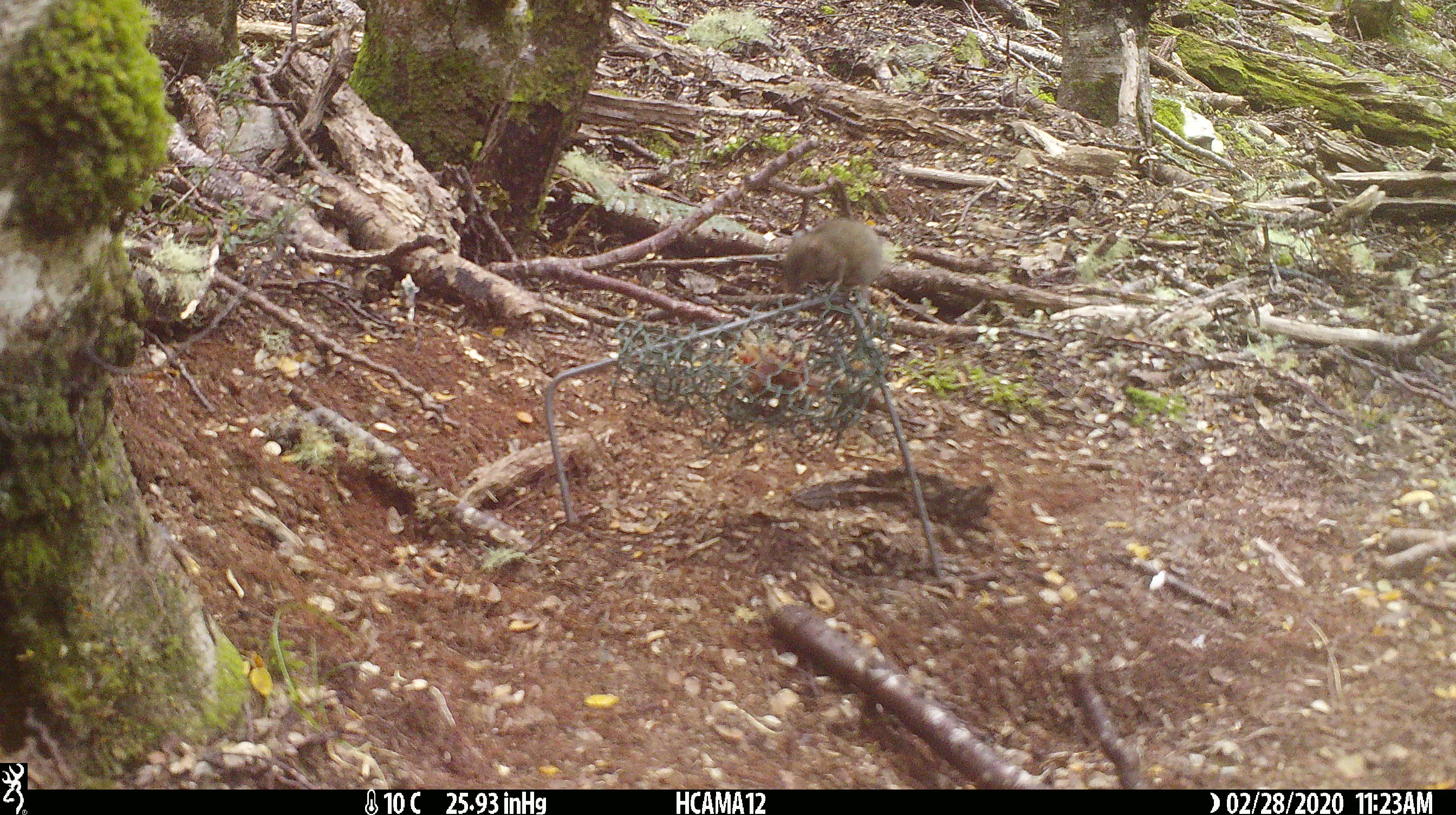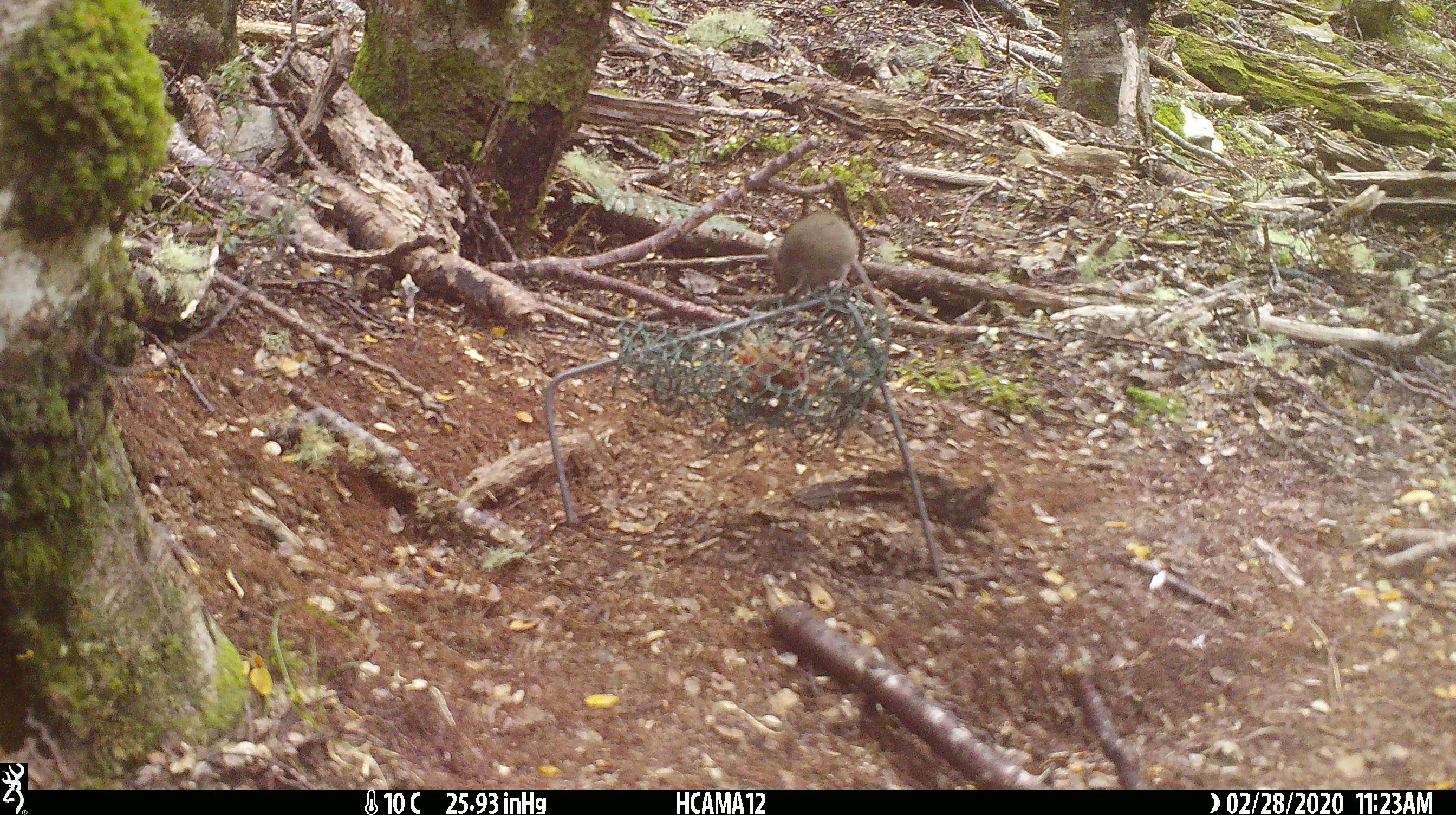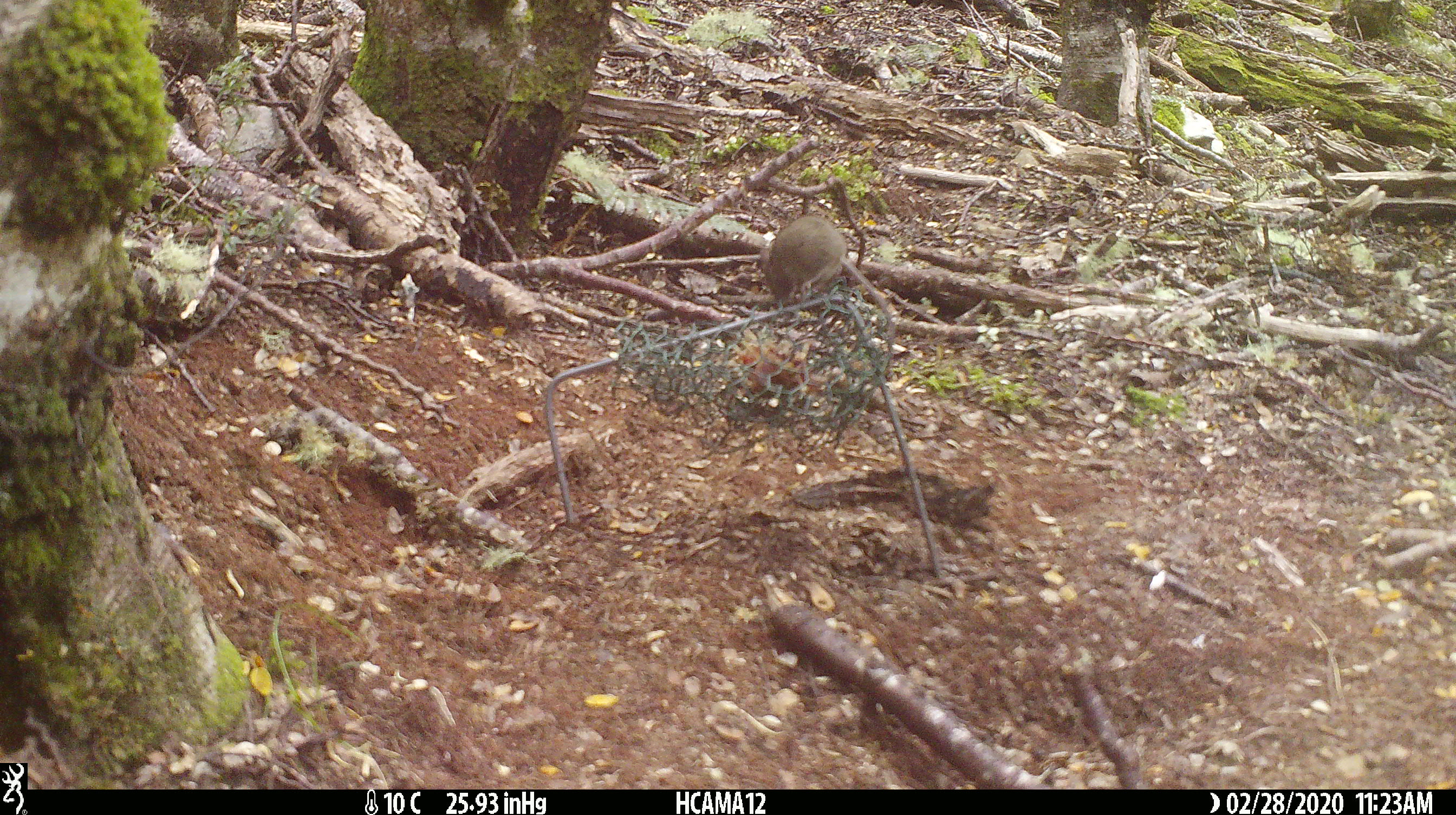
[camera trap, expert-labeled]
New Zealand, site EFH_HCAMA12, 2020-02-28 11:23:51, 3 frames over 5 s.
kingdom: Animalia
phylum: Chordata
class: Mammalia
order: Rodentia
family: Muridae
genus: Mus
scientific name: Mus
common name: mouse